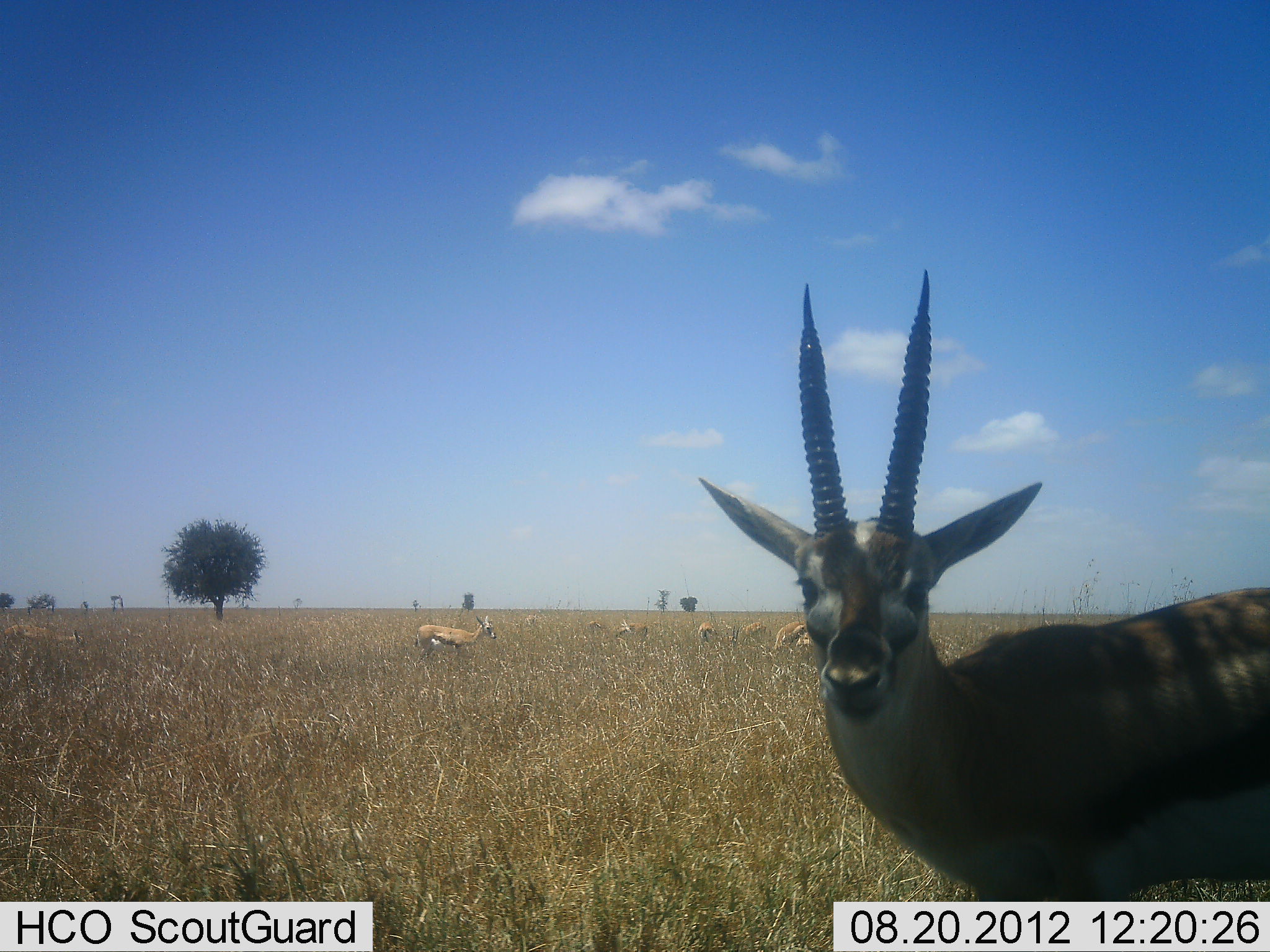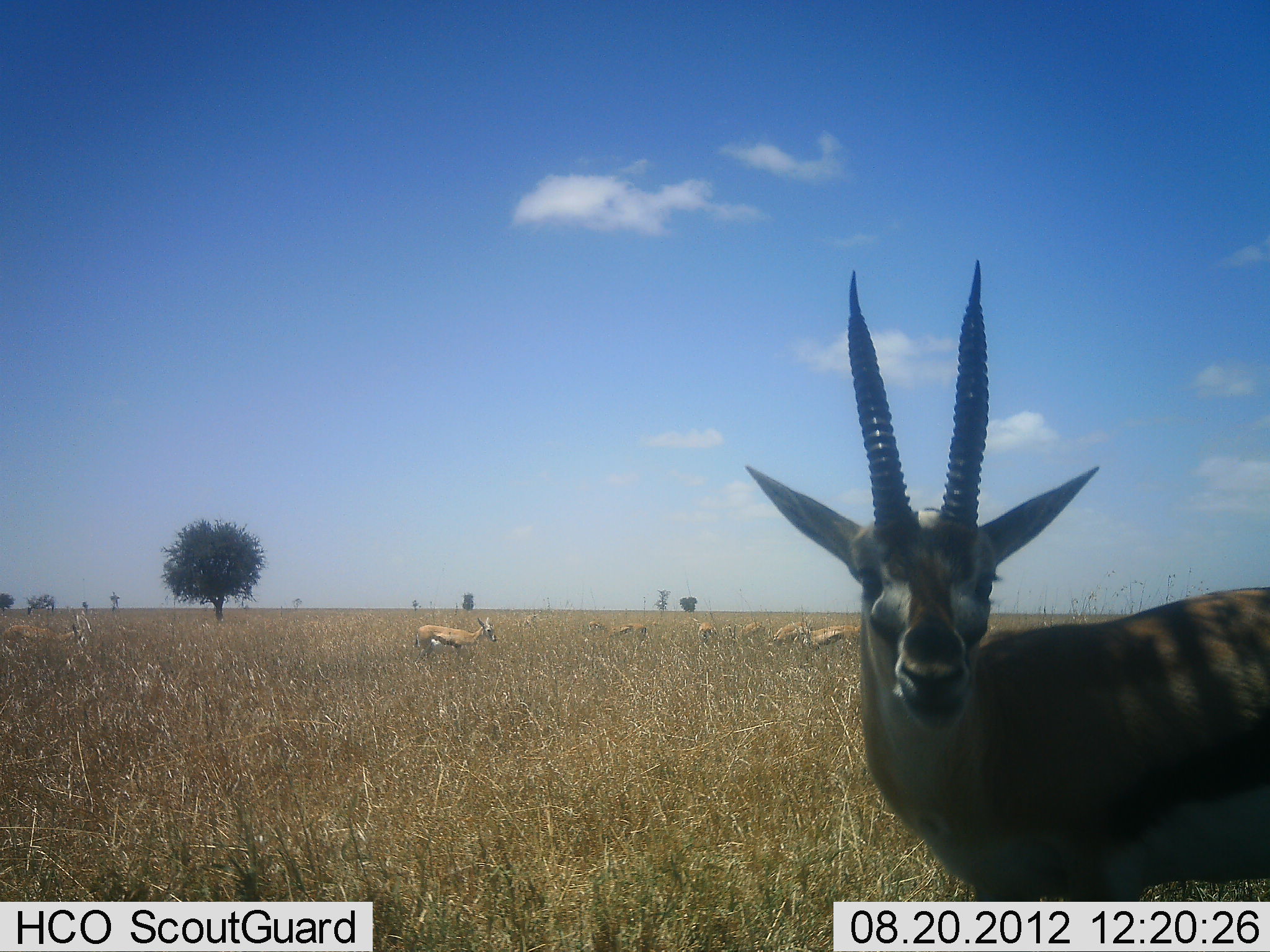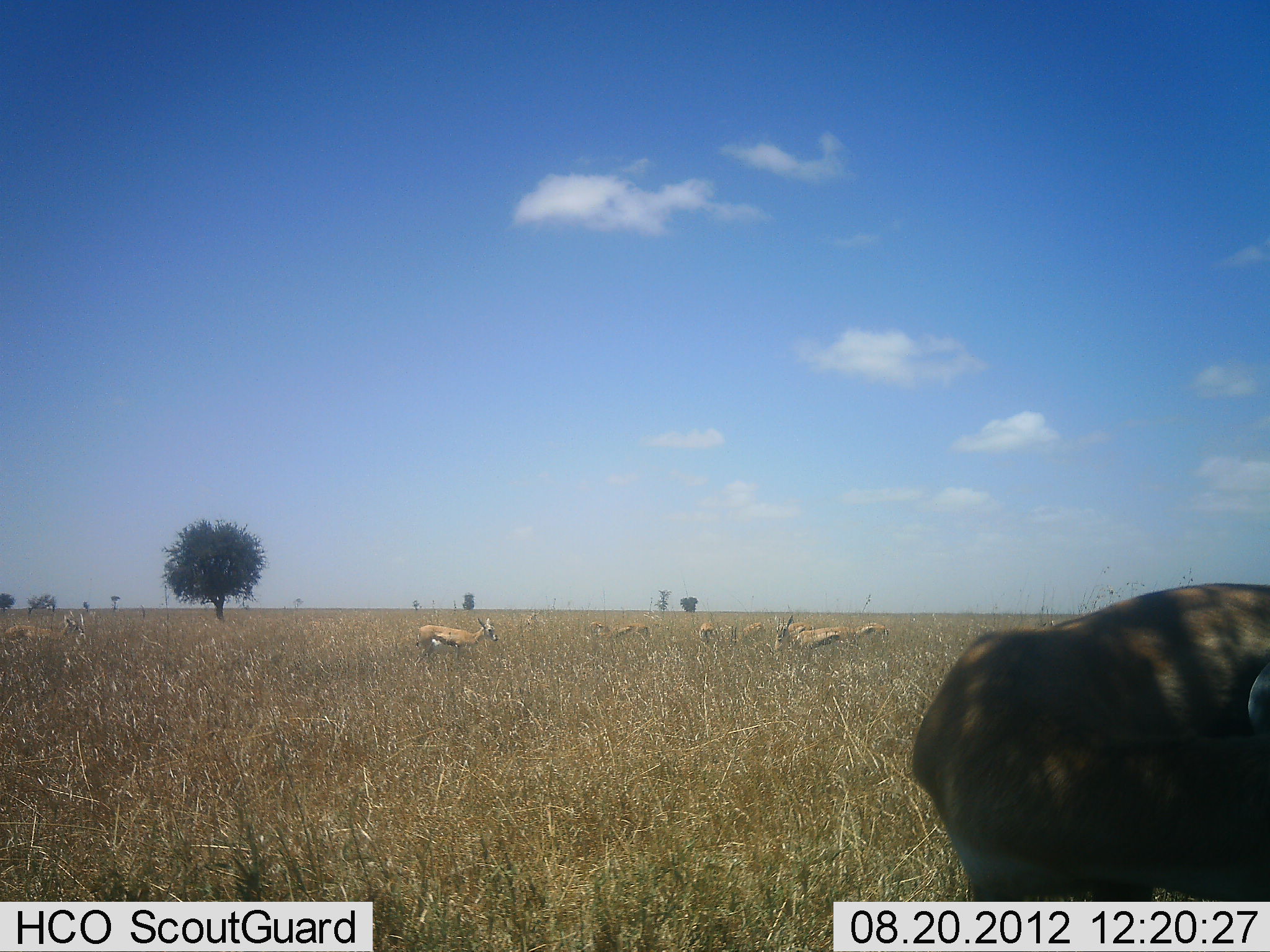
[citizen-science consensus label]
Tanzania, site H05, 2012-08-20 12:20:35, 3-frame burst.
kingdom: Animalia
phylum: Chordata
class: Mammalia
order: Artiodactyla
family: Bovidae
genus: Eudorcas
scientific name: Eudorcas thomsonii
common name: thomson's gazelle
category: gazellethomsons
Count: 8.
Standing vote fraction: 100%.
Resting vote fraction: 0%.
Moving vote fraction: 10%.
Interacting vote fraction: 0%.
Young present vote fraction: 0%.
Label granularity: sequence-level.